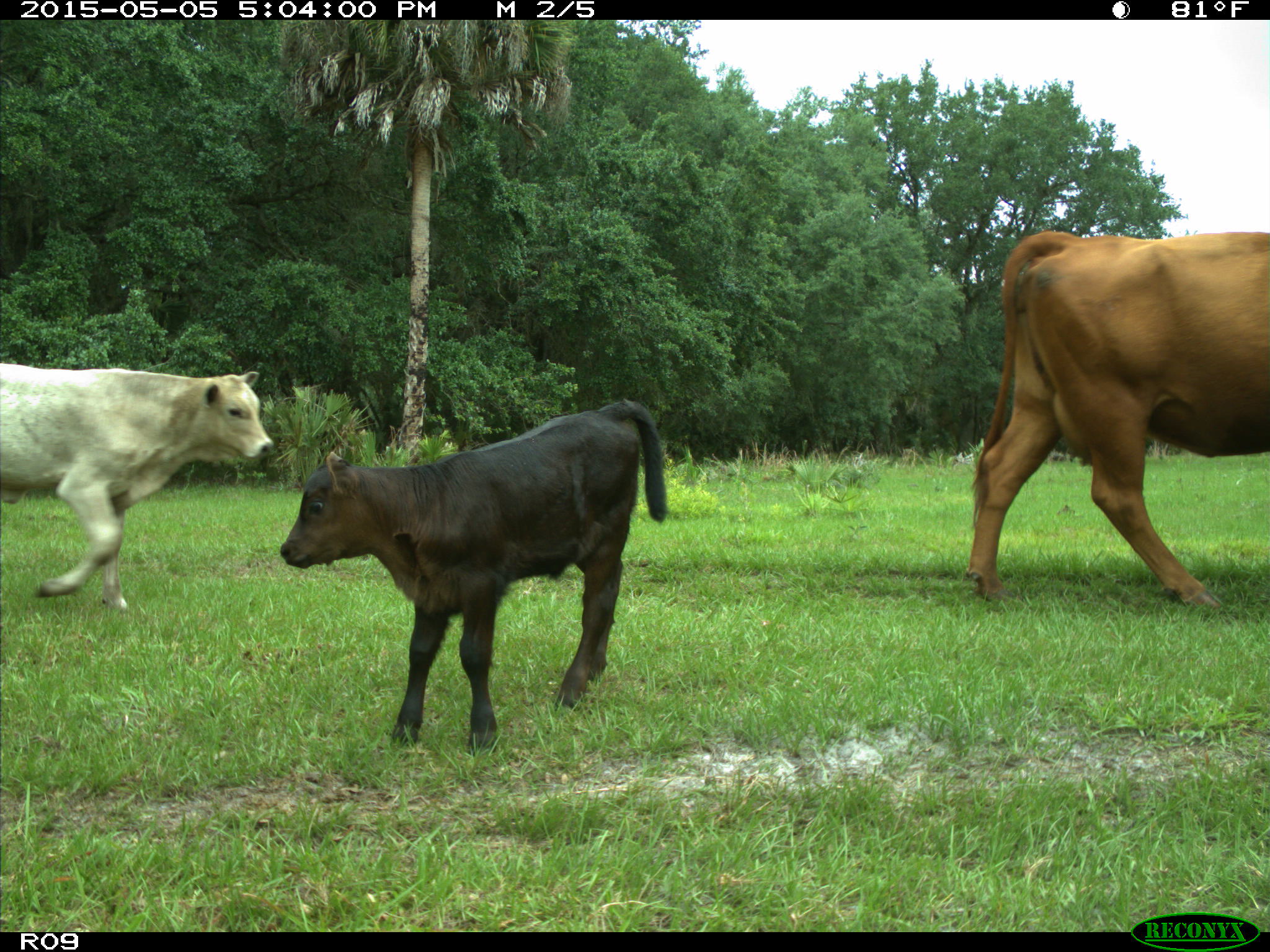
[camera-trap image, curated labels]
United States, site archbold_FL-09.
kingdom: Animalia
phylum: Chordata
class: Mammalia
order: Artiodactyla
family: Bovidae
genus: Bos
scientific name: Bos taurus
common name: domestic cow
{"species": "Bos taurus (domestic cow)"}